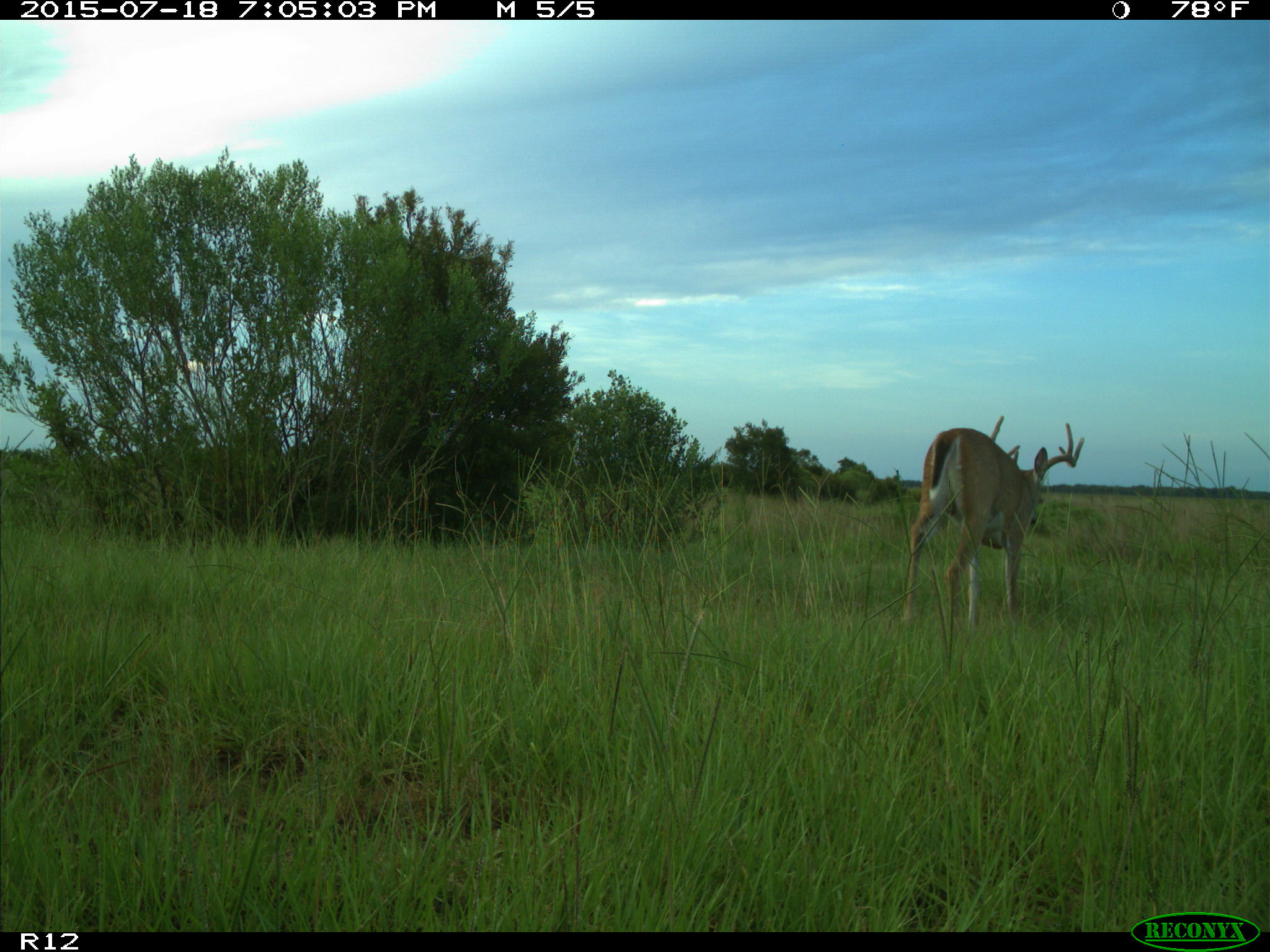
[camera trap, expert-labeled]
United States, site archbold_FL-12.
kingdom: Animalia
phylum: Chordata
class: Mammalia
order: Artiodactyla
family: Cervidae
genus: Odocoileus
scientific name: Odocoileus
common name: deer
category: unidentified deer